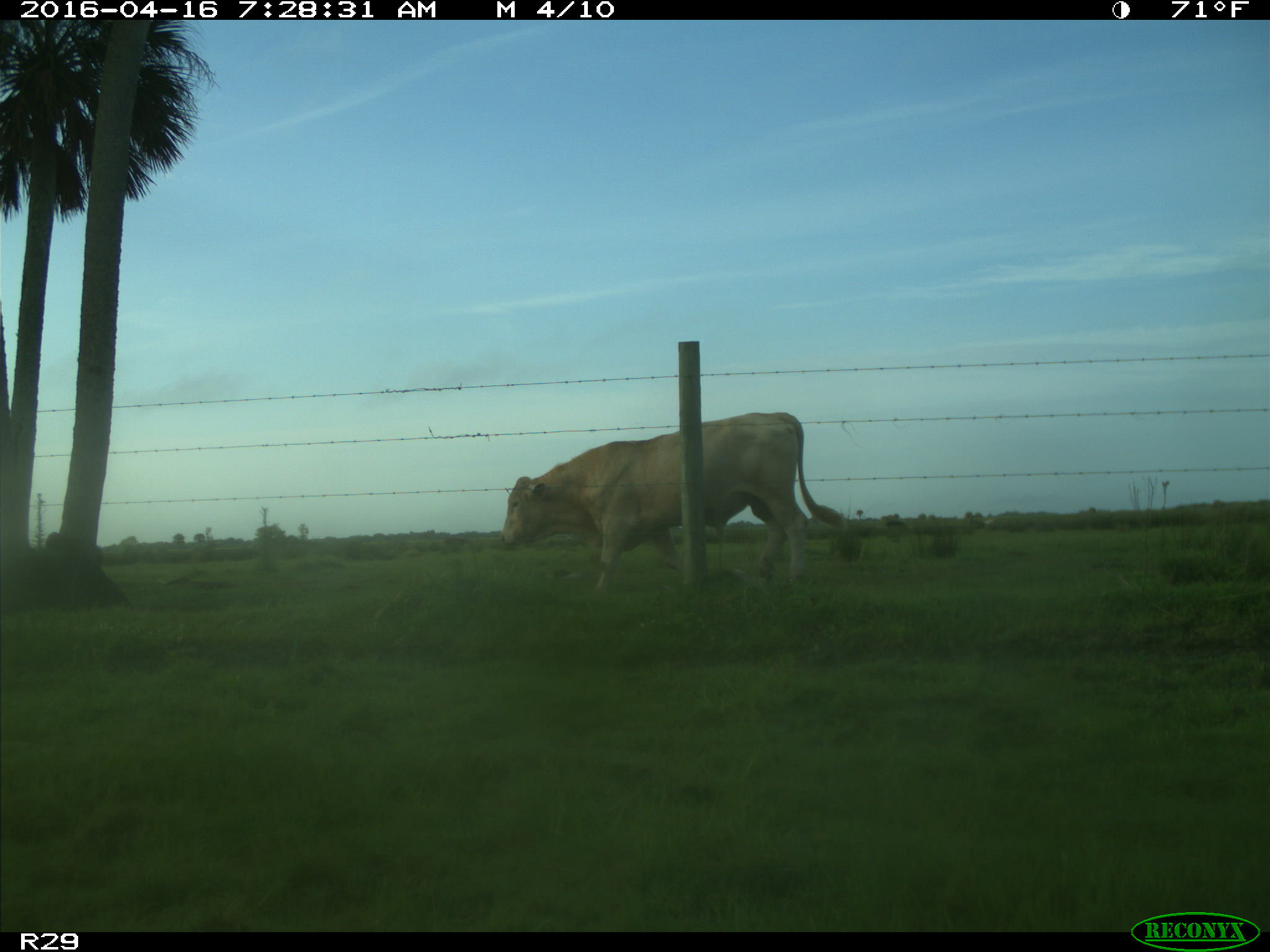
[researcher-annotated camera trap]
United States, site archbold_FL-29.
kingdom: Animalia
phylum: Chordata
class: Mammalia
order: Artiodactyla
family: Bovidae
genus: Bos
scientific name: Bos taurus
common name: domestic cow